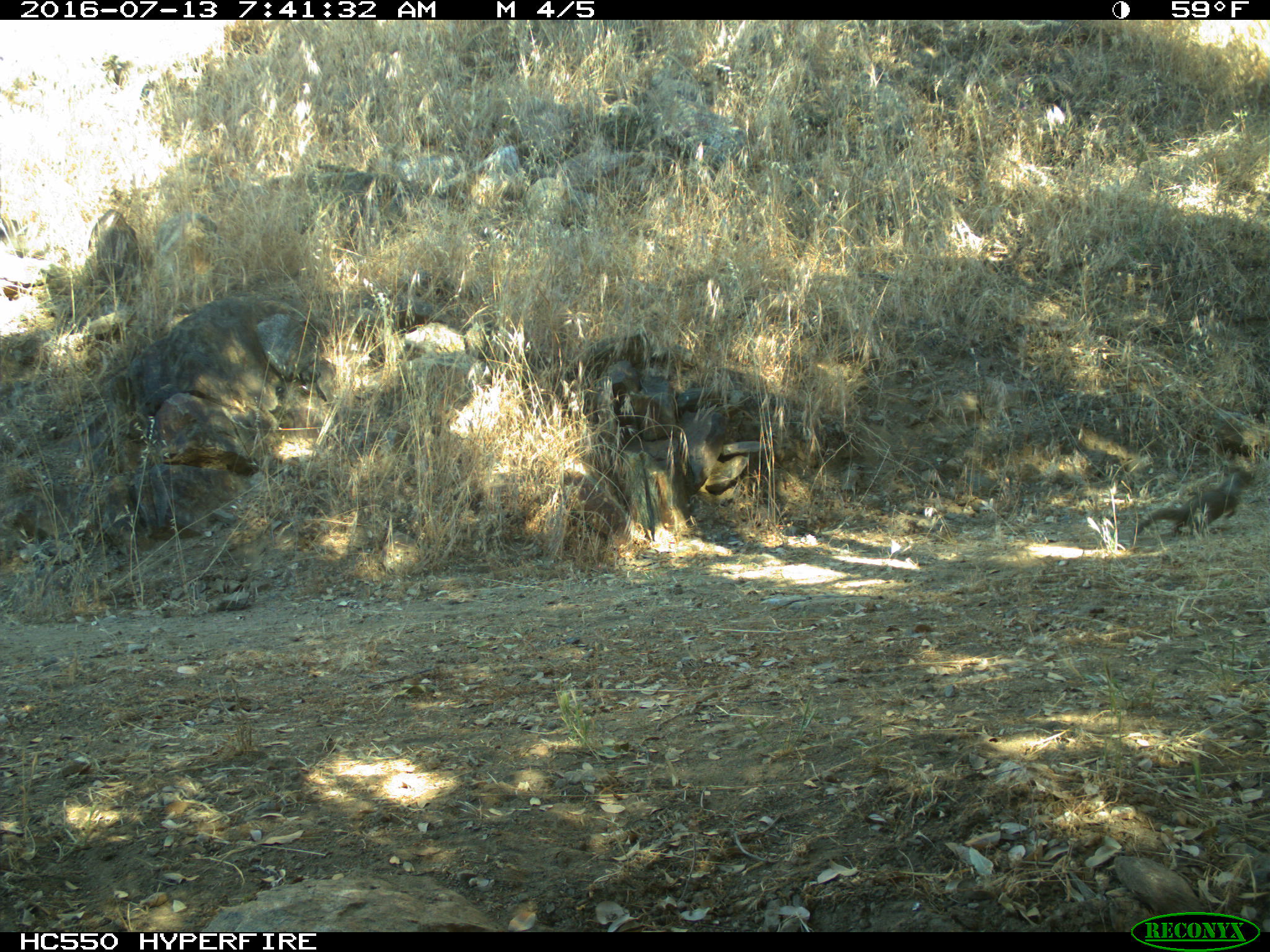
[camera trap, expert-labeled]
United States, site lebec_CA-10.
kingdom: Animalia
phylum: Chordata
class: Mammalia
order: Rodentia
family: Sciuridae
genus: Otospermophilus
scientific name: Otospermophilus beecheyi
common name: california ground squirrel